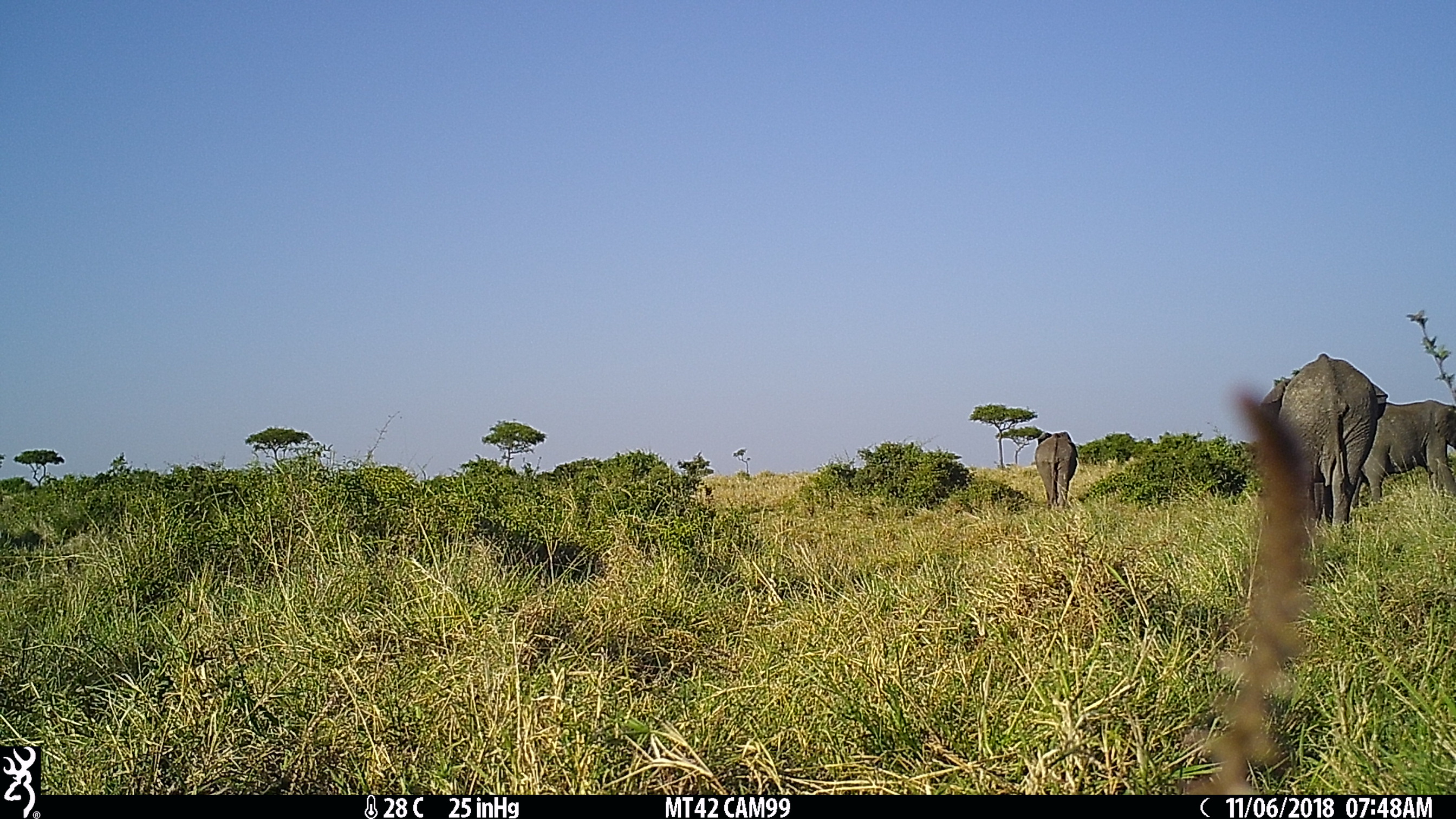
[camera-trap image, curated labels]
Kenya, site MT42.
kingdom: Animalia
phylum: Chordata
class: Mammalia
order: Proboscidea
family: Elephantidae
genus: Loxodonta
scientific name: Loxodonta africana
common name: elephant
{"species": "elephant (Loxodonta africana)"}